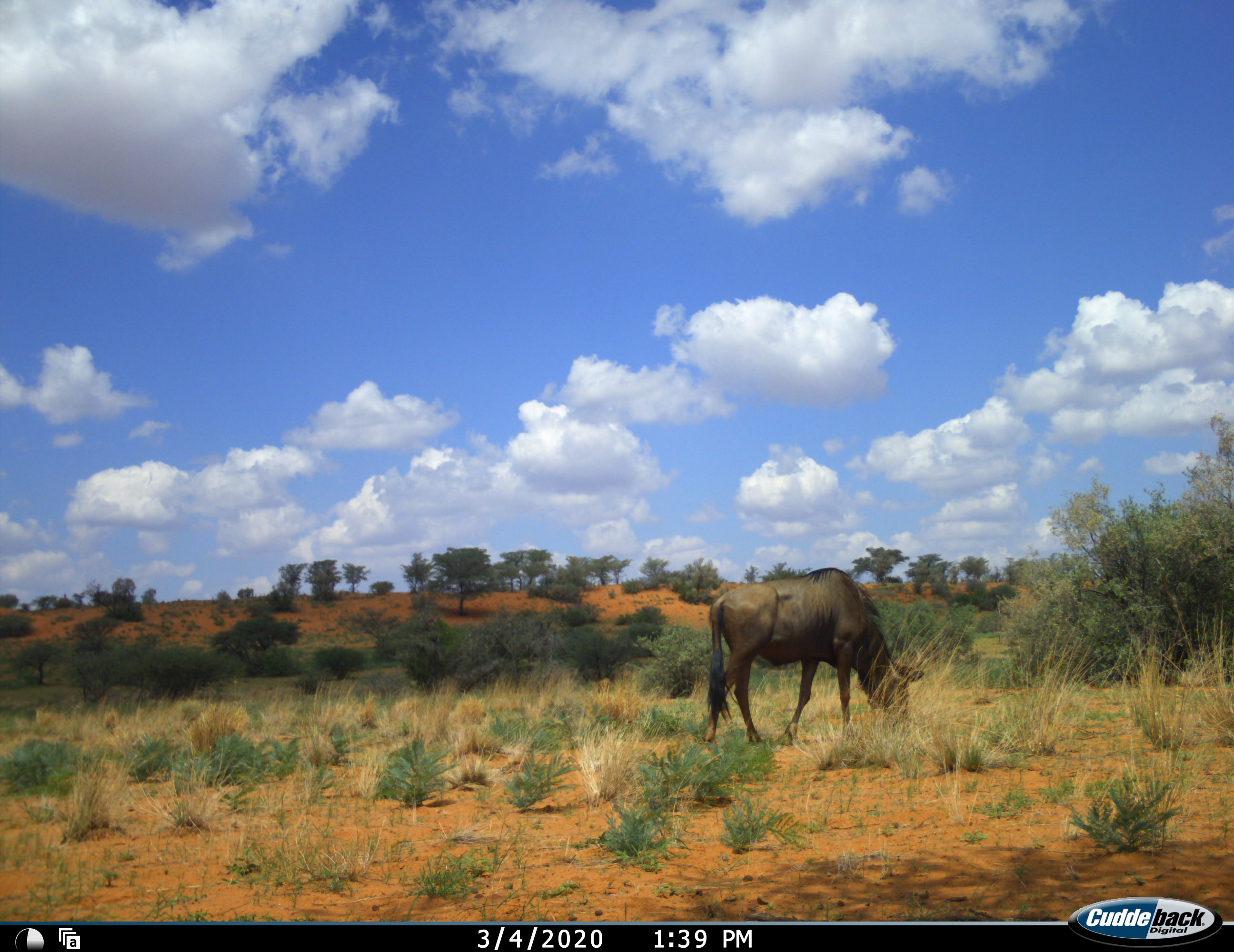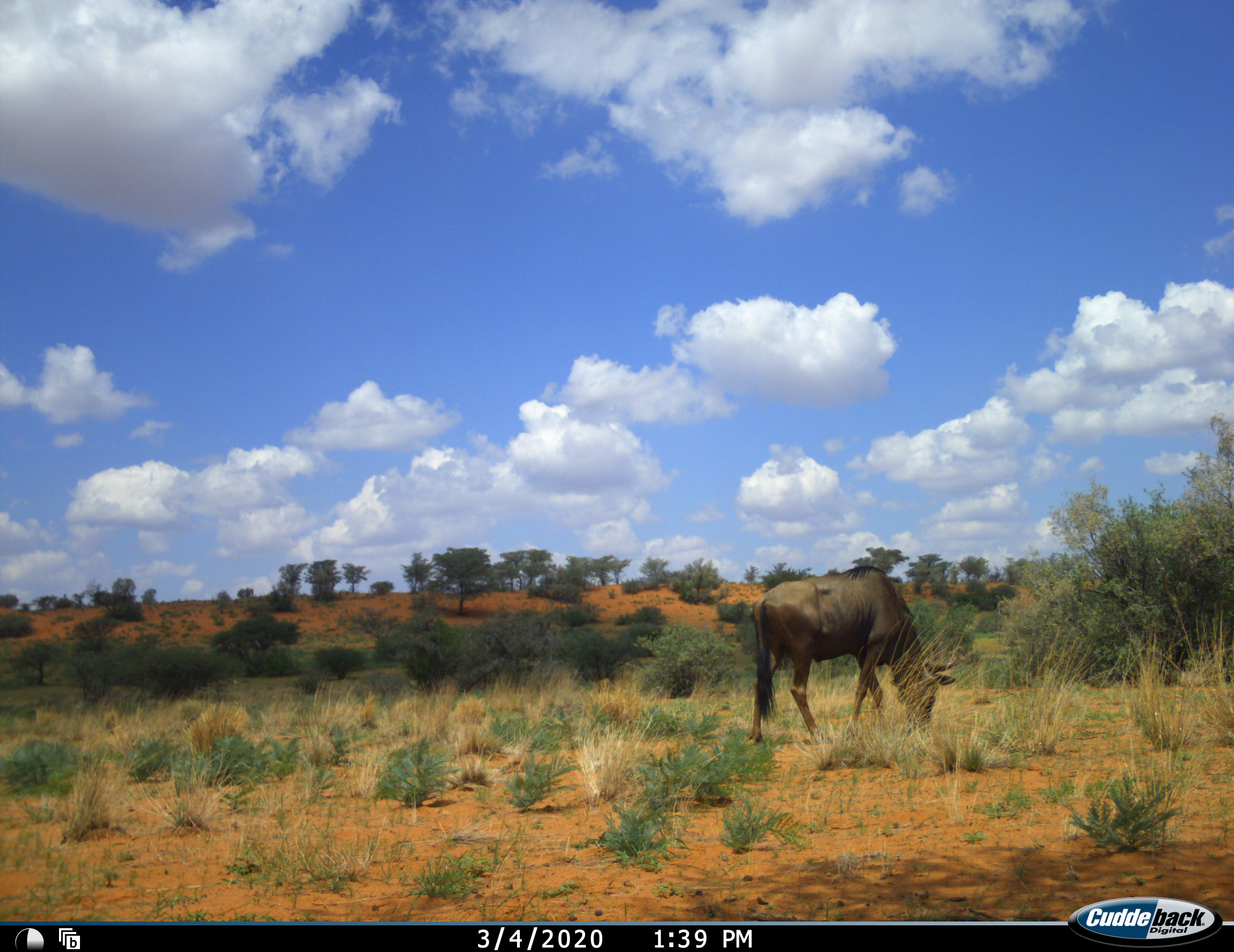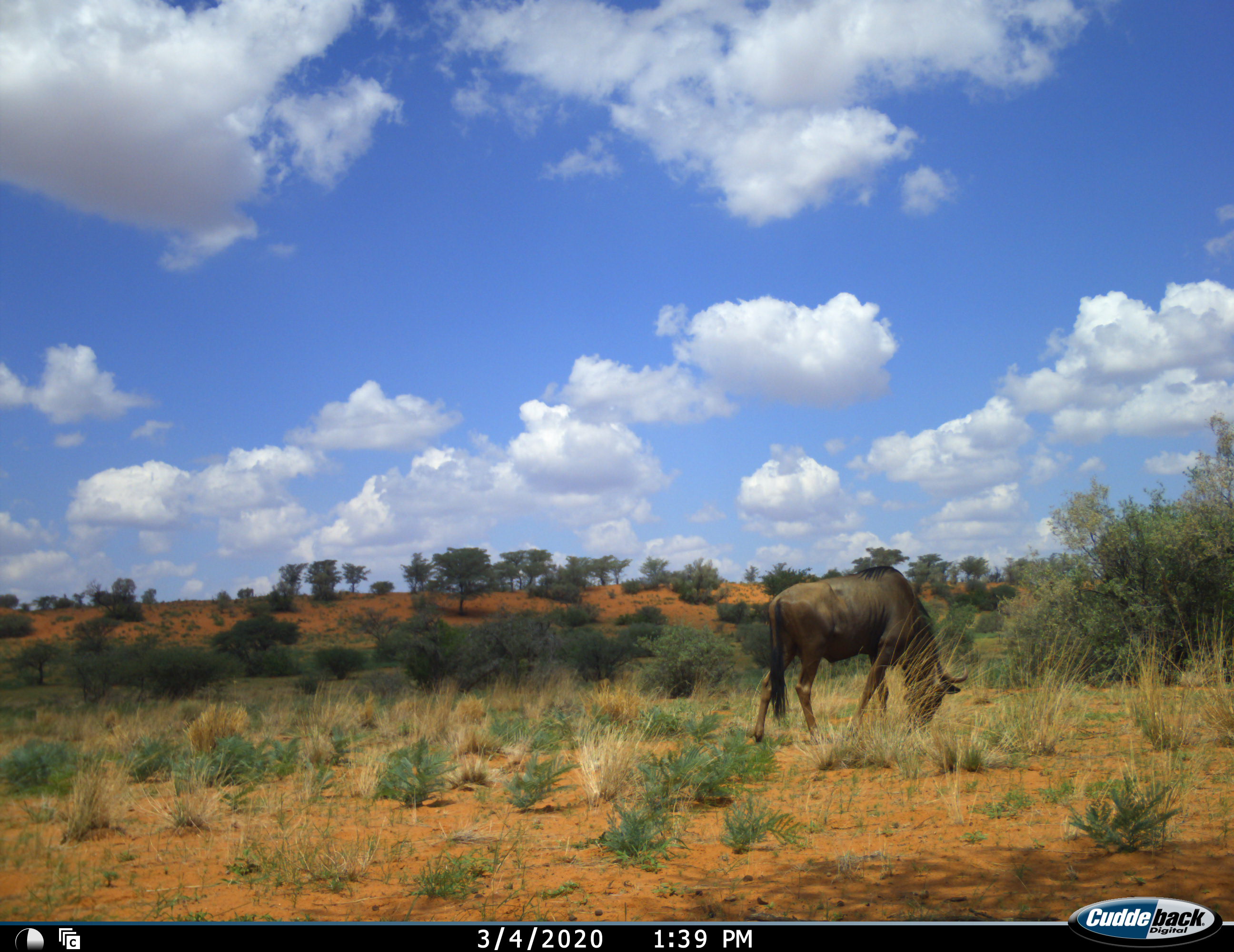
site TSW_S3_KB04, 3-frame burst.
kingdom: Animalia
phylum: Chordata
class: Mammalia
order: Artiodactyla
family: Bovidae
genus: Connochaetes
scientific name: Connochaetes taurinus taurinus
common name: blue wildebeest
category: wildebeestblue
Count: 1.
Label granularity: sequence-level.